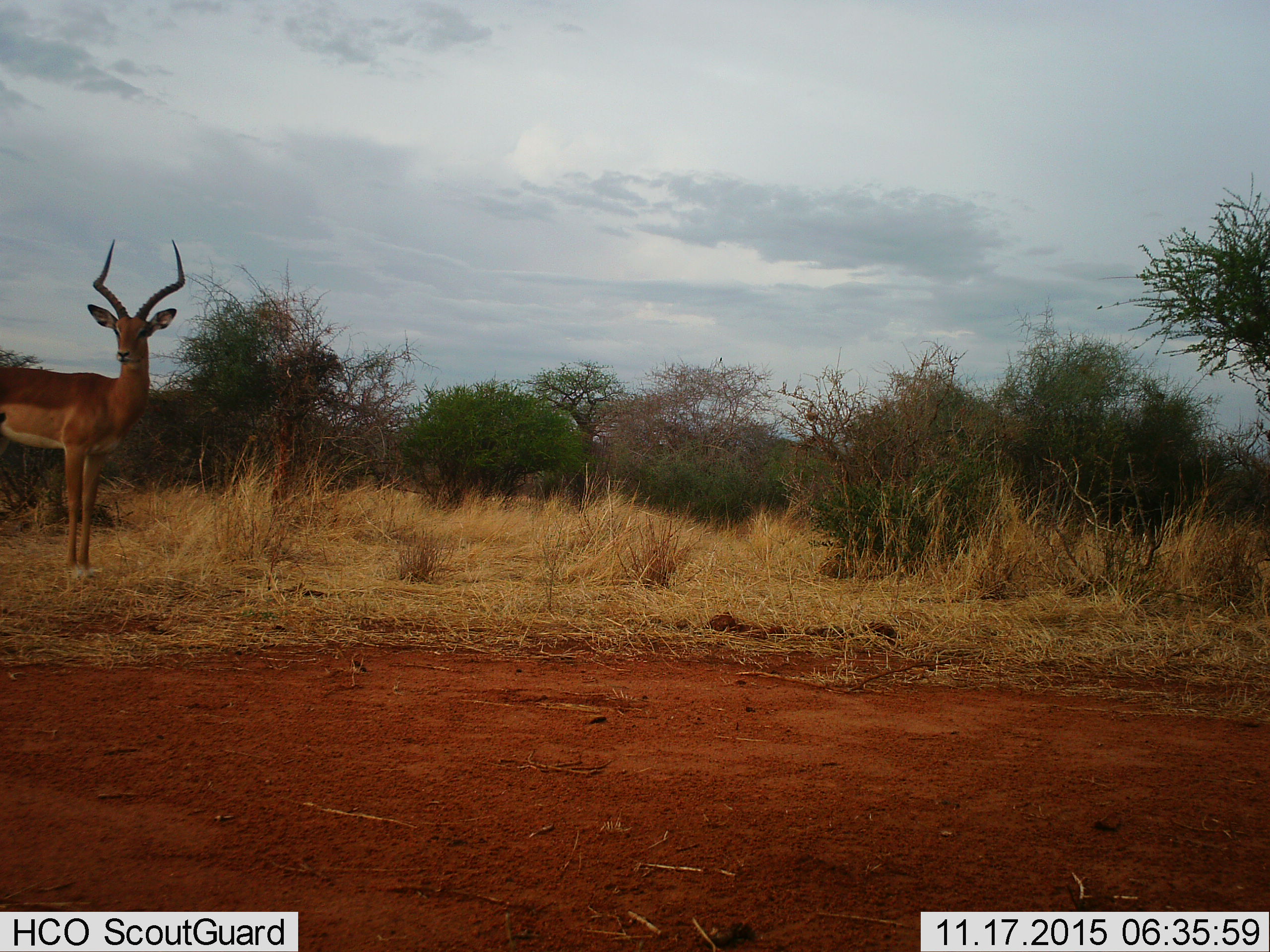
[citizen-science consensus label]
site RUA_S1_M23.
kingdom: Animalia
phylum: Chordata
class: Mammalia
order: Artiodactyla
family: Bovidae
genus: Aepyceros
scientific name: Aepyceros melampus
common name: impala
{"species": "impala (Aepyceros melampus)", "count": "1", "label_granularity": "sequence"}